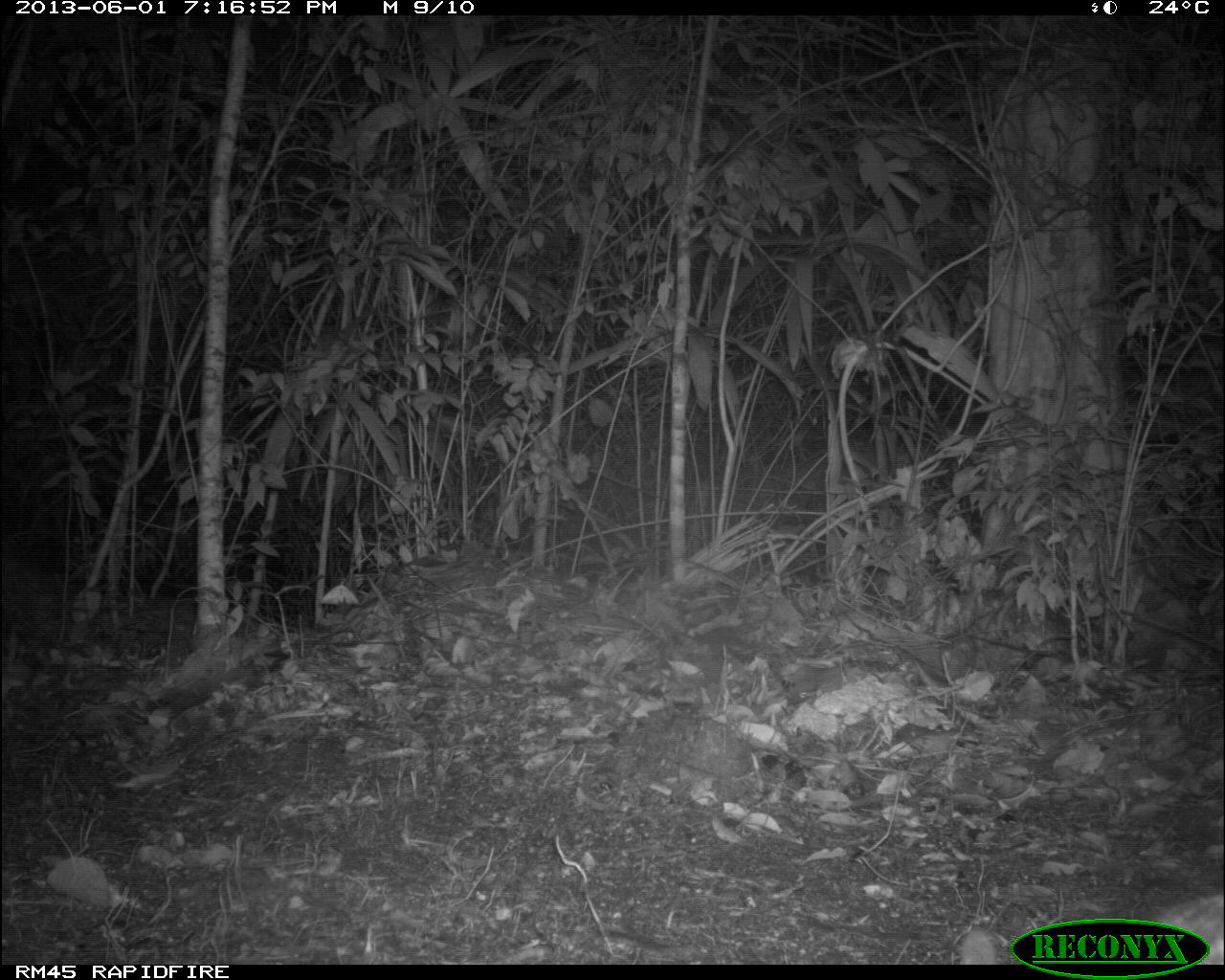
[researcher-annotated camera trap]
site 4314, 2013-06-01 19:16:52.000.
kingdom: Animalia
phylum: Chordata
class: Mammalia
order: Carnivora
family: Felidae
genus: Leopardus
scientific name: Leopardus pardalis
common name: ocelot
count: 1